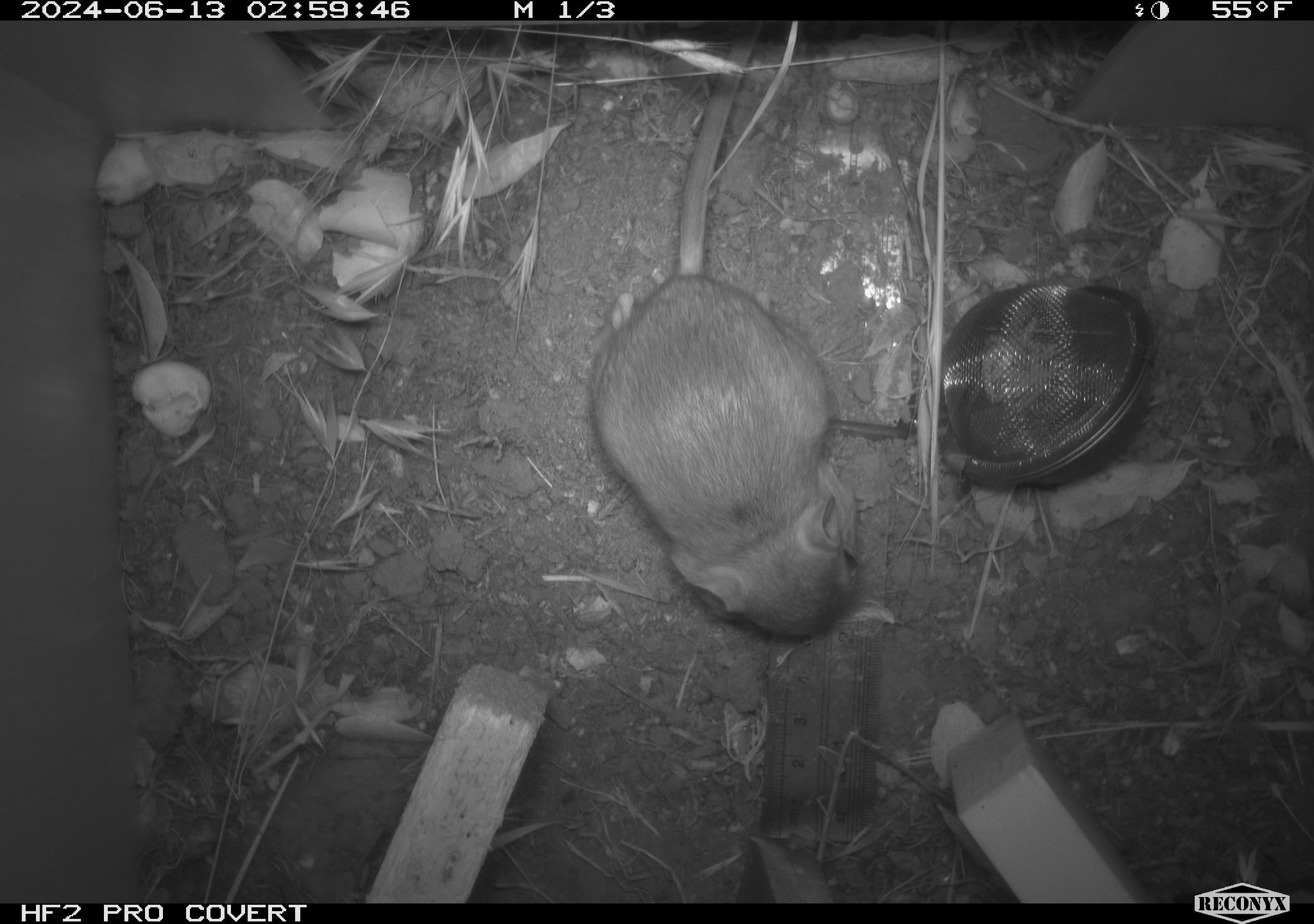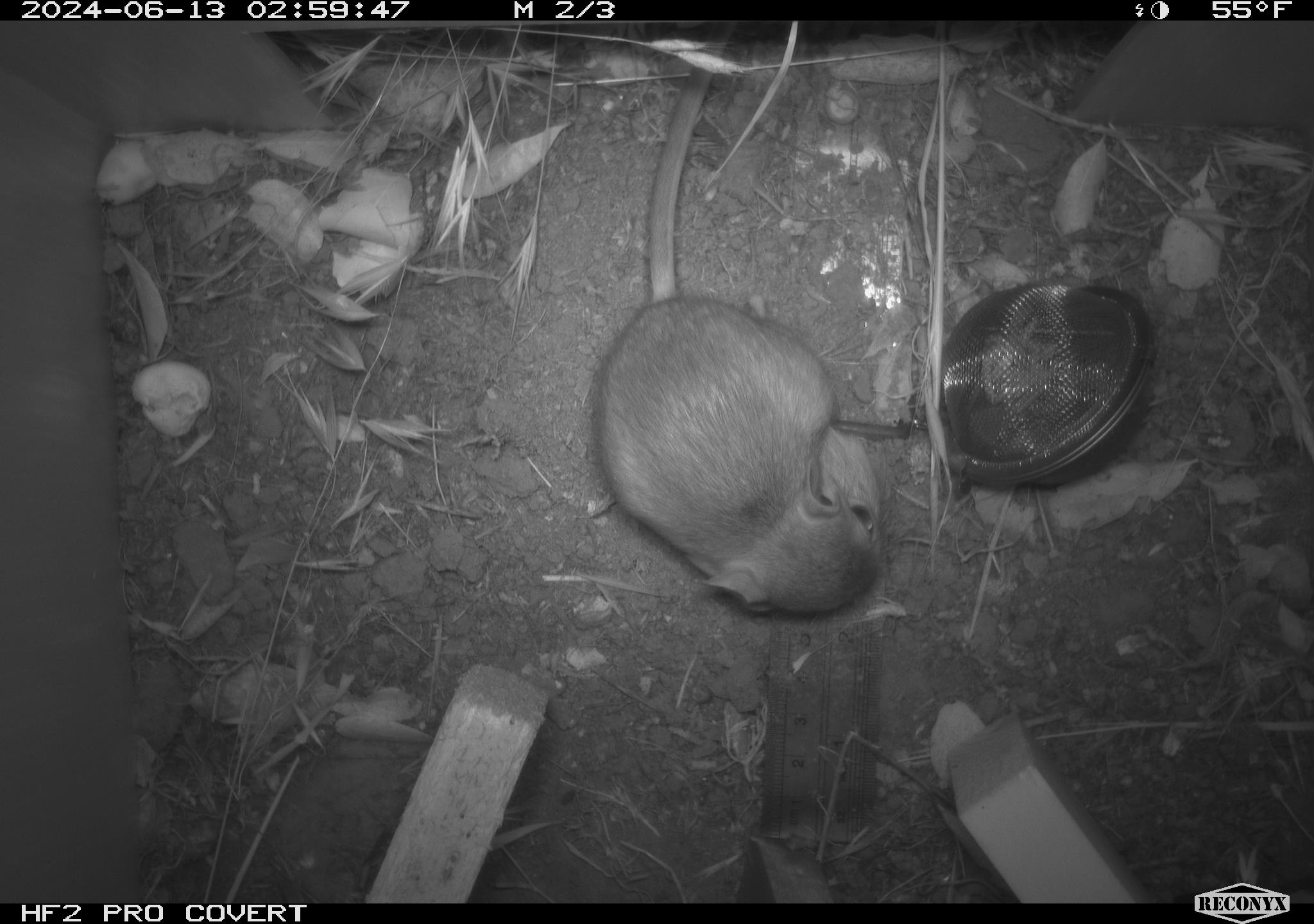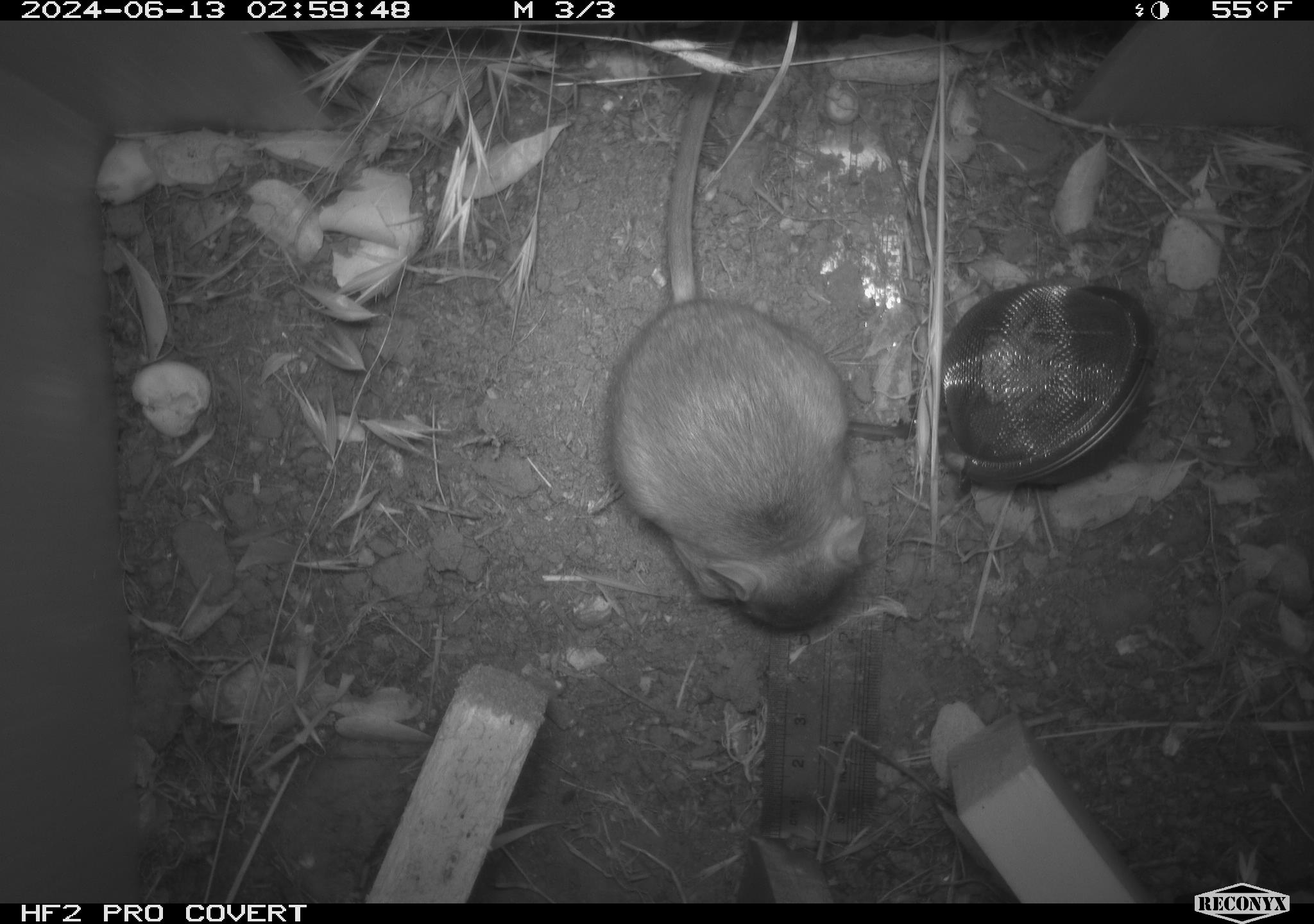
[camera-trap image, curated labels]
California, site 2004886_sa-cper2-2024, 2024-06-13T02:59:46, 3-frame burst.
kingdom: Animalia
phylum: Chordata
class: Mammalia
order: Rodentia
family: Heteromyidae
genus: Dipodomys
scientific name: Dipodomys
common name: kangaroo rats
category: dipodomys species